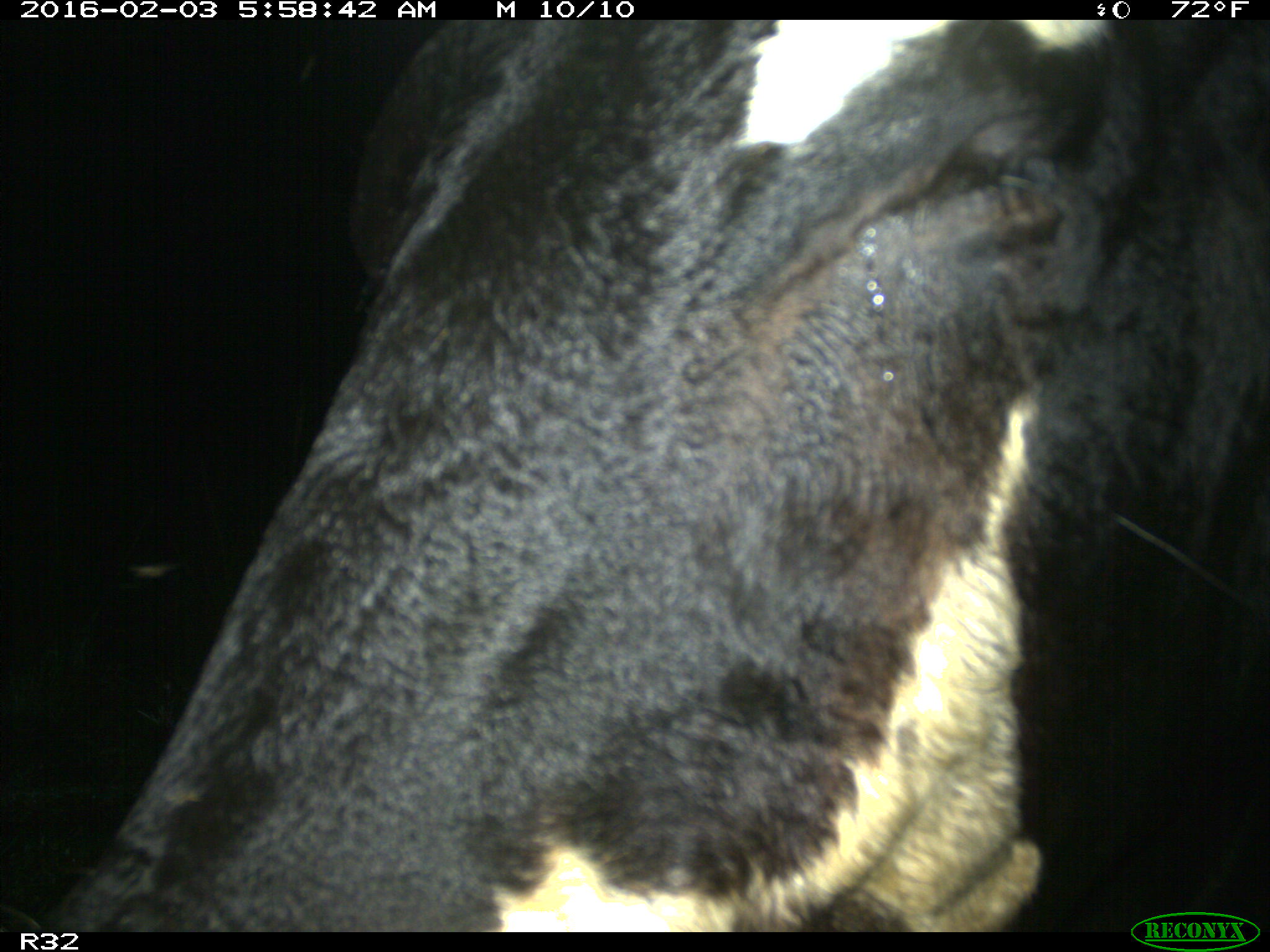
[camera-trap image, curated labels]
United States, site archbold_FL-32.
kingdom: Animalia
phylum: Chordata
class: Mammalia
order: Artiodactyla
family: Bovidae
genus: Bos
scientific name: Bos taurus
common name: domestic cow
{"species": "Bos taurus (domestic cow)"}